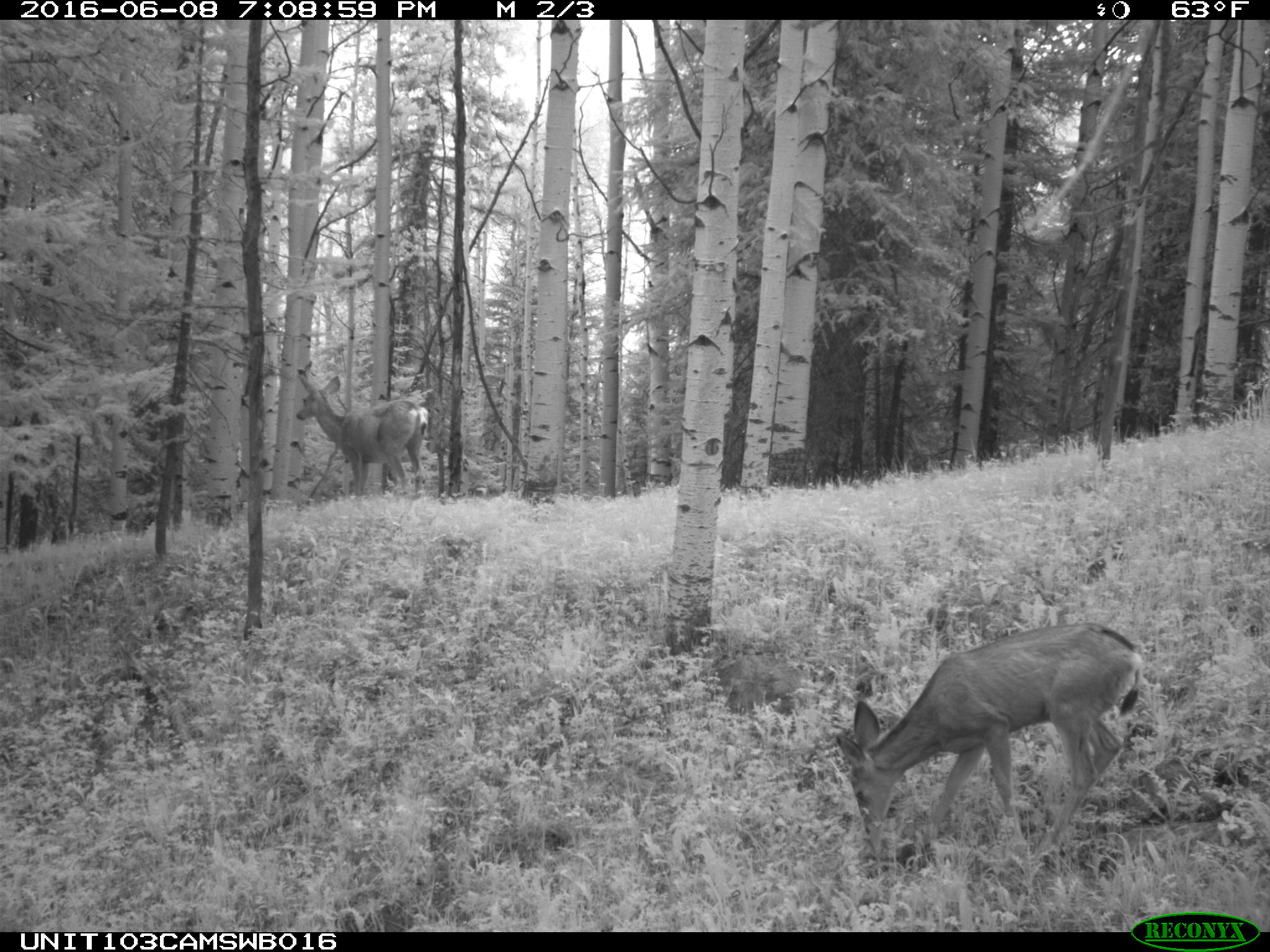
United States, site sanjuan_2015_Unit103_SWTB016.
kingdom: Animalia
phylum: Chordata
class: Mammalia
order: Artiodactyla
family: Cervidae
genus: Odocoileus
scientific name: Odocoileus hemionus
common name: mule deer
Odocoileus hemionus (mule deer).